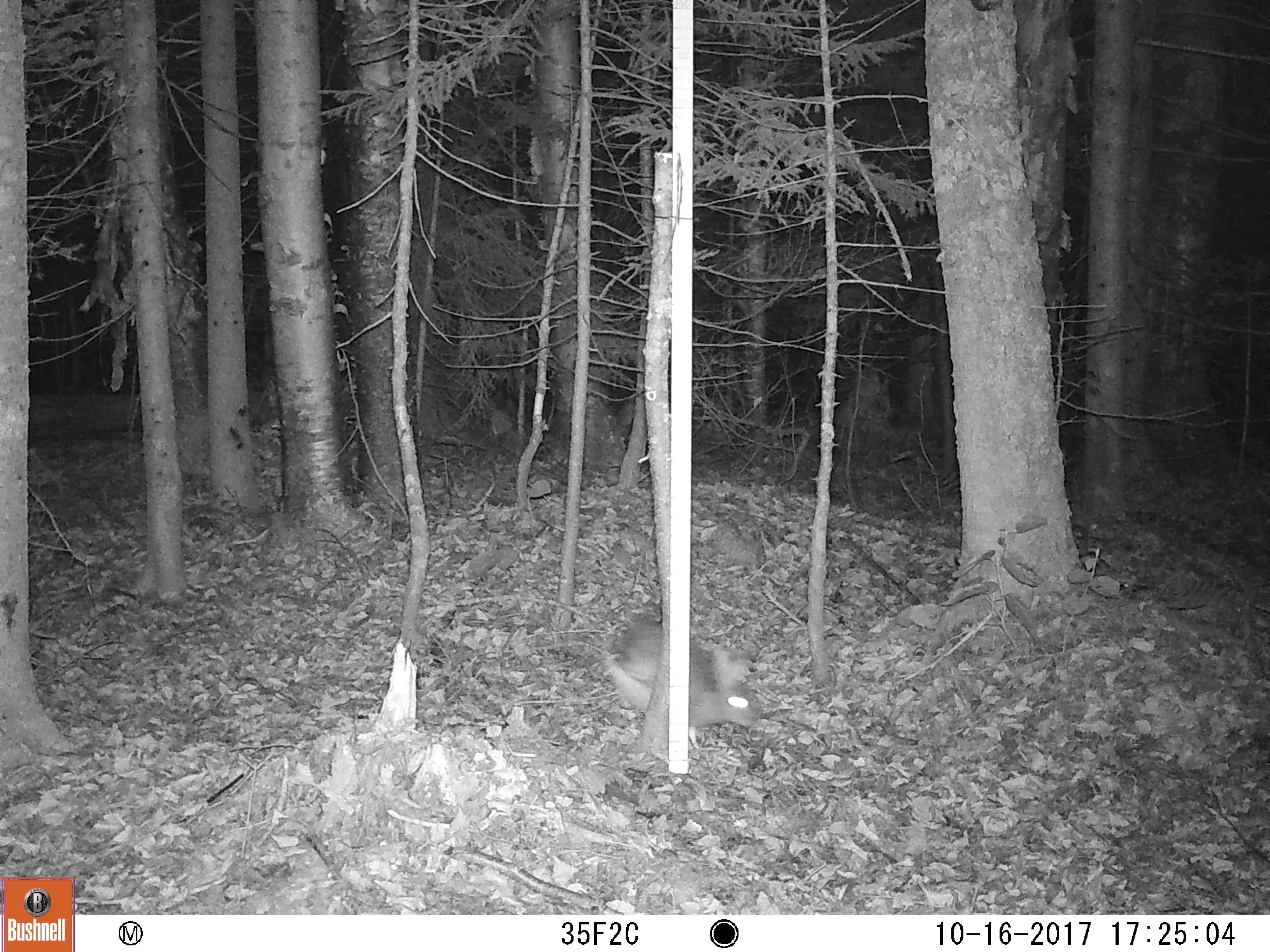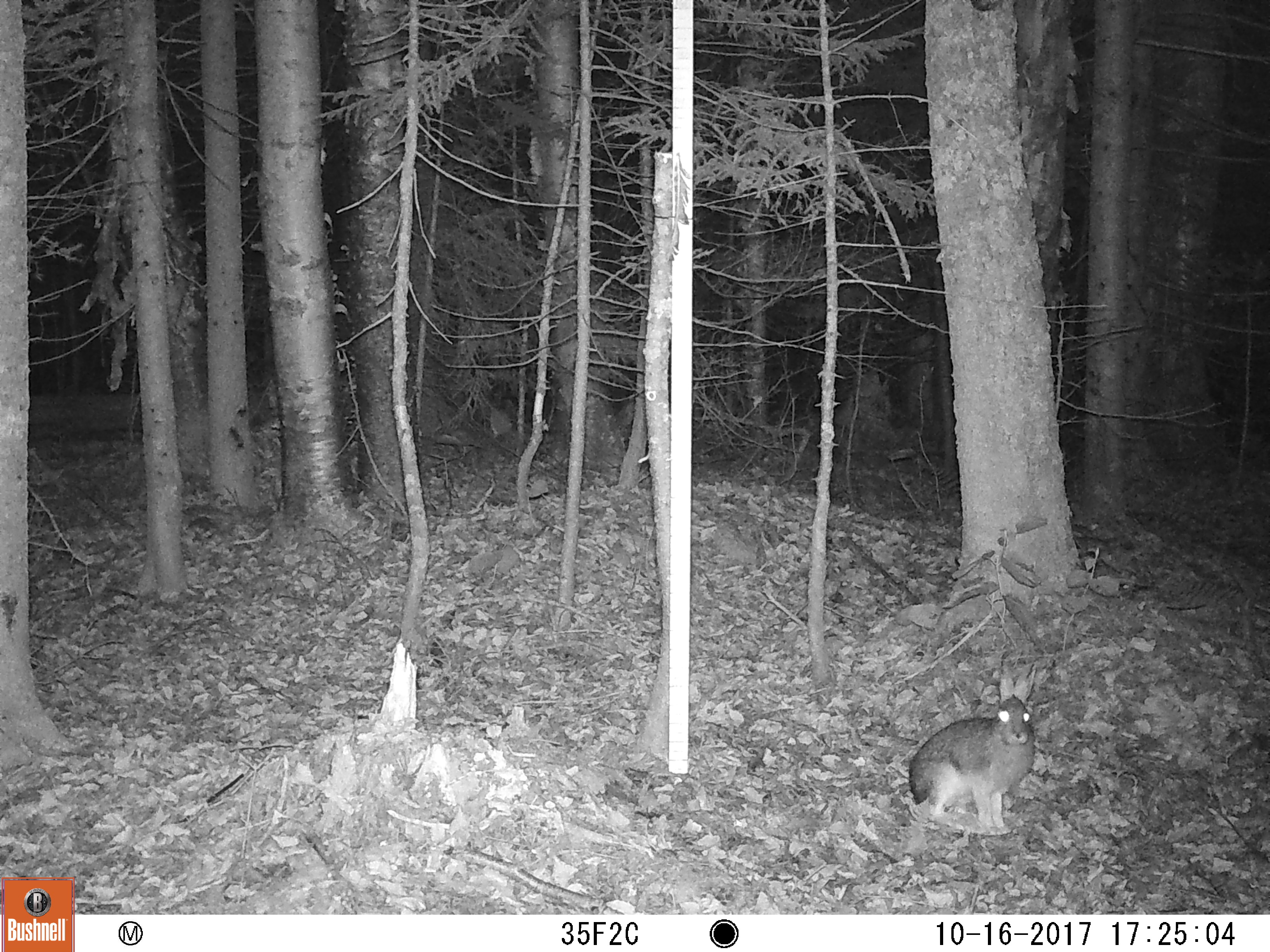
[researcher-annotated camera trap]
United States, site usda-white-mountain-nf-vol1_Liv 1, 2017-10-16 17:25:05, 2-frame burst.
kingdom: Animalia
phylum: Chordata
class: Mammalia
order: Lagomorpha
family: Leporidae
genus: Lepus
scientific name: Lepus americanus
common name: snowshoe hare